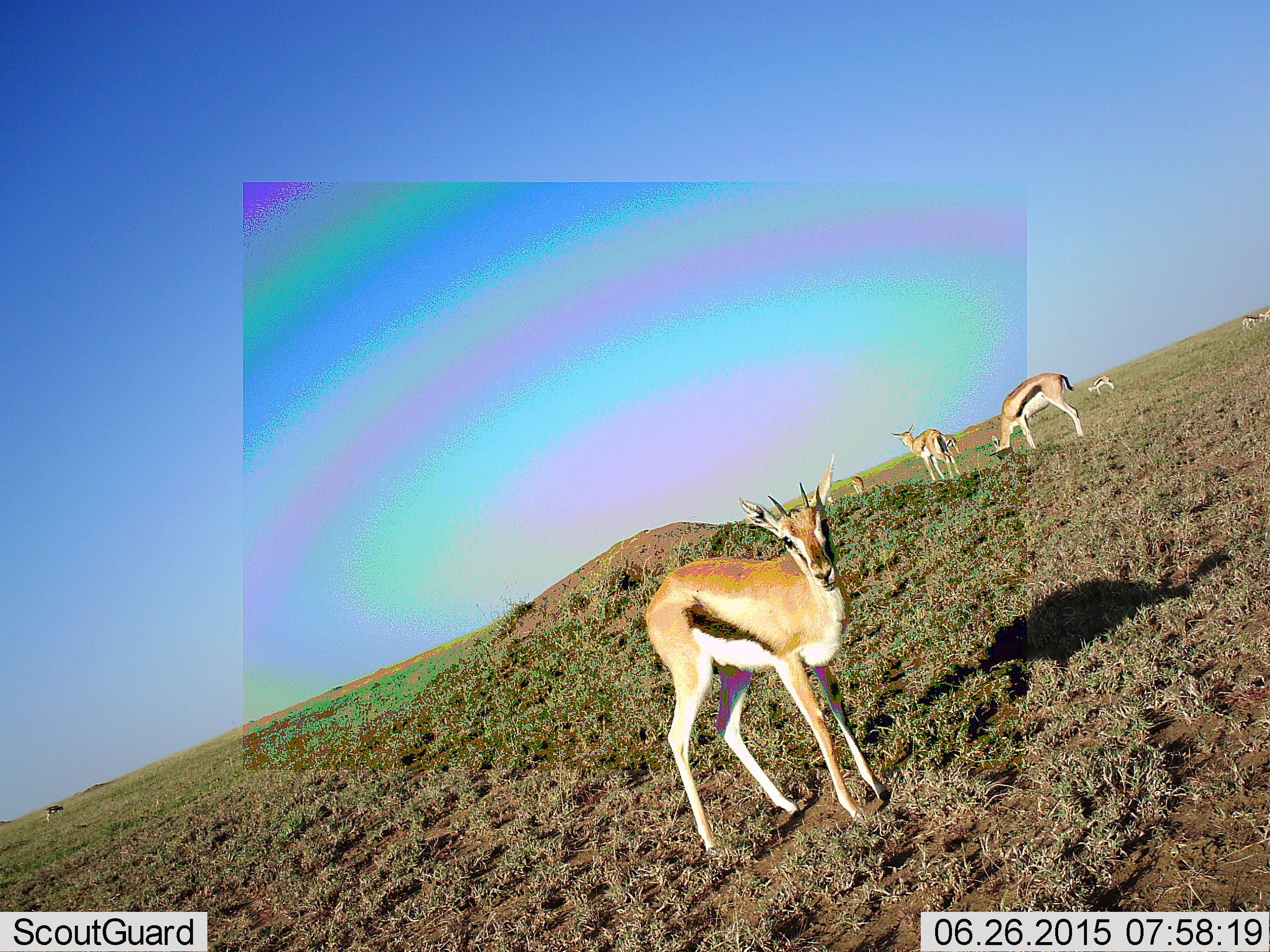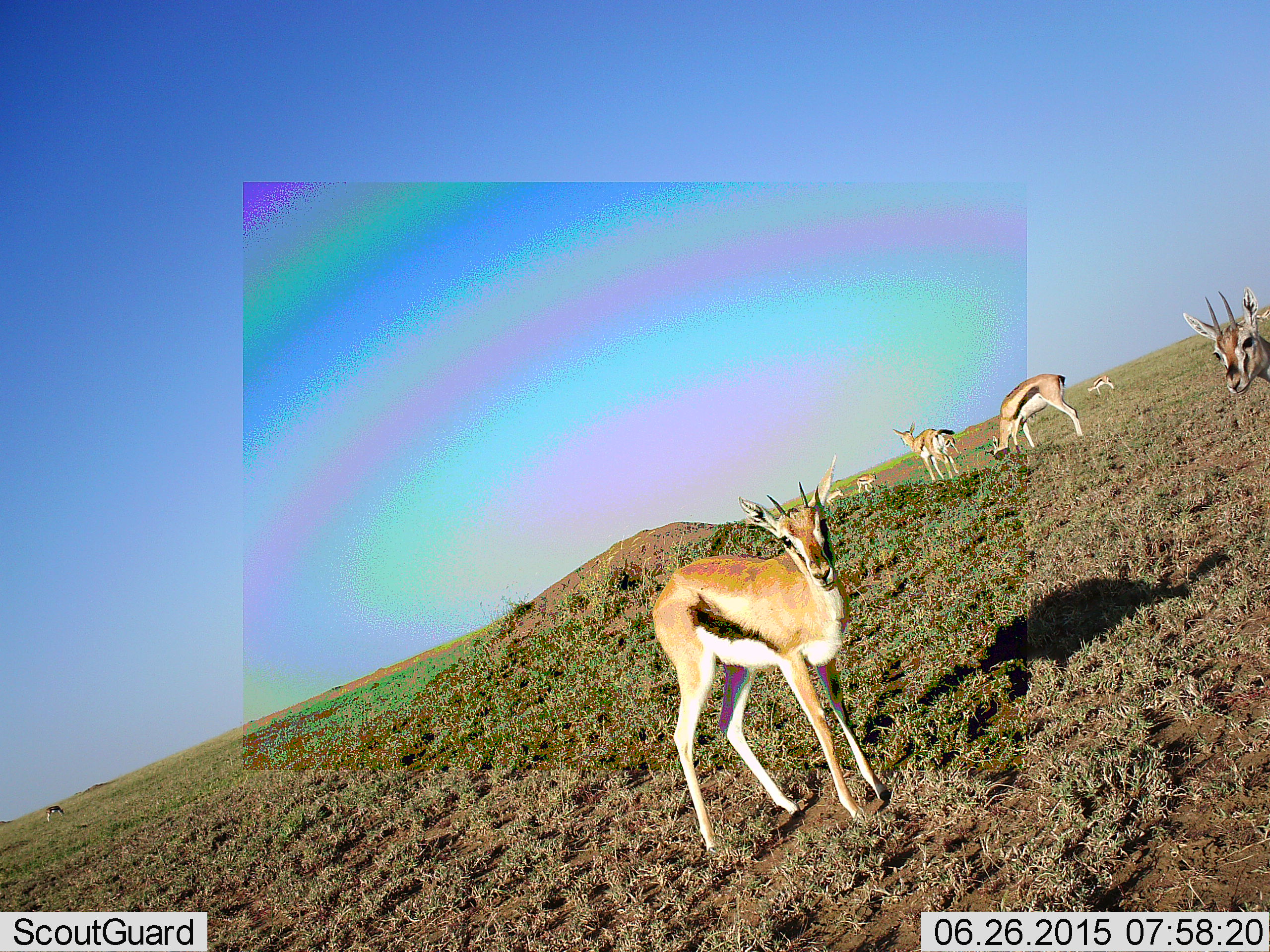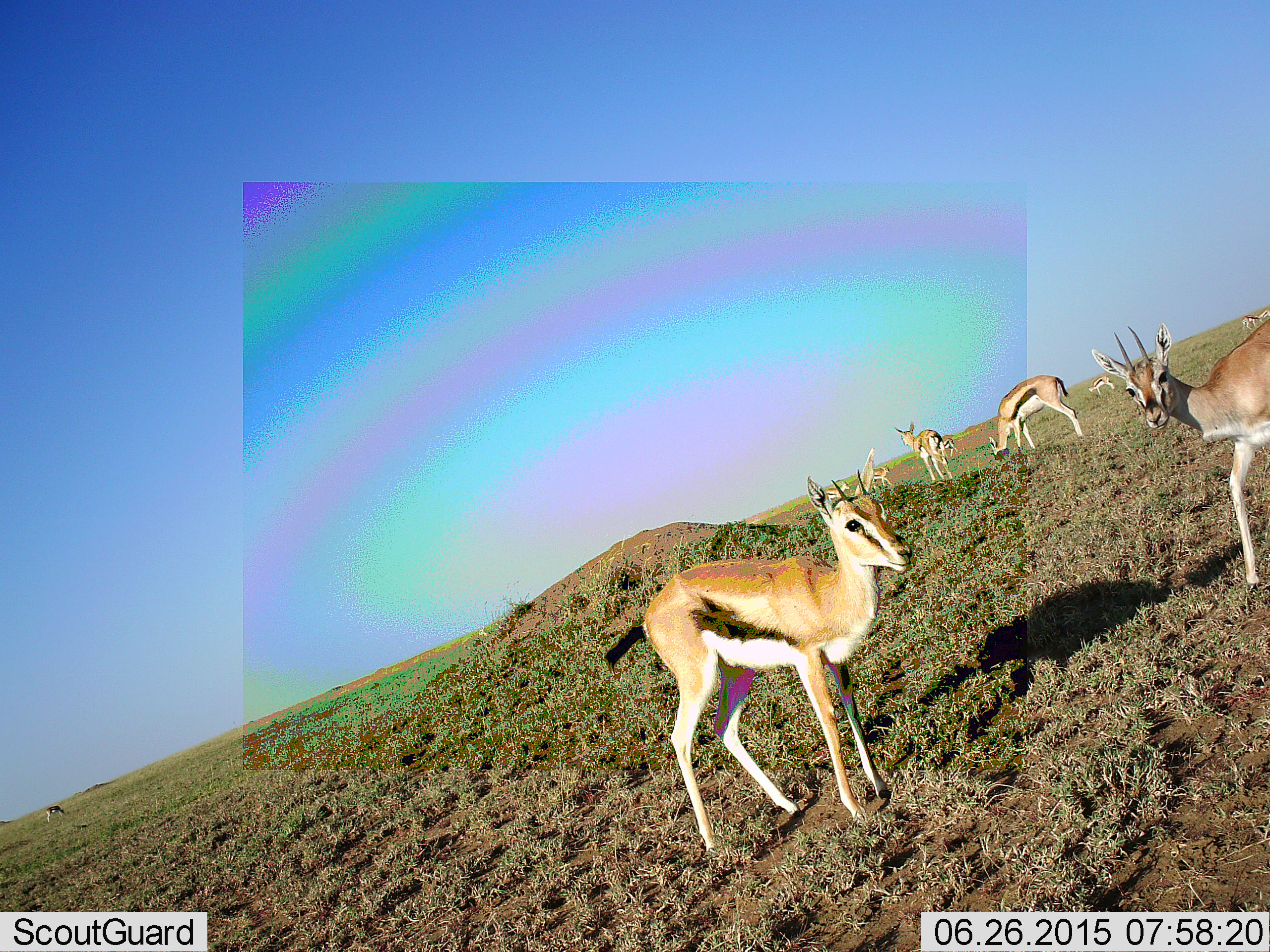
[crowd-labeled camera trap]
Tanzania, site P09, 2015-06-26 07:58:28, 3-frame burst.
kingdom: Animalia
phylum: Chordata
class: Mammalia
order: Artiodactyla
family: Bovidae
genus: Eudorcas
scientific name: Eudorcas thomsonii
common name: thomson's gazelle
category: gazellethomsons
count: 8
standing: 90%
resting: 0%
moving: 40%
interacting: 0%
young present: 0%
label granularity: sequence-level